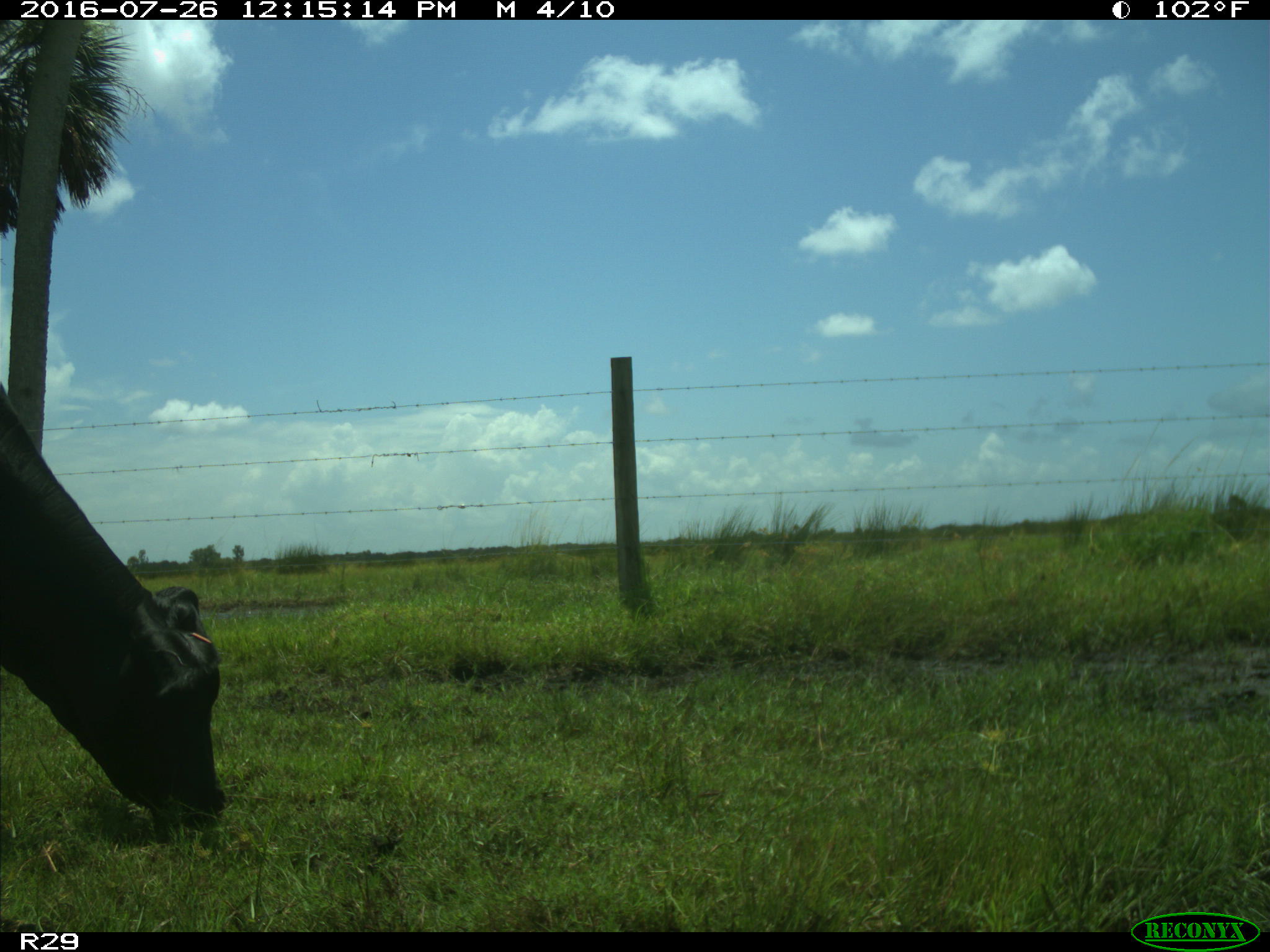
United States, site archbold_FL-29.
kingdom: Animalia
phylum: Chordata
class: Mammalia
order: Artiodactyla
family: Bovidae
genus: Bos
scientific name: Bos taurus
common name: domestic cow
Bos taurus (domestic cow).